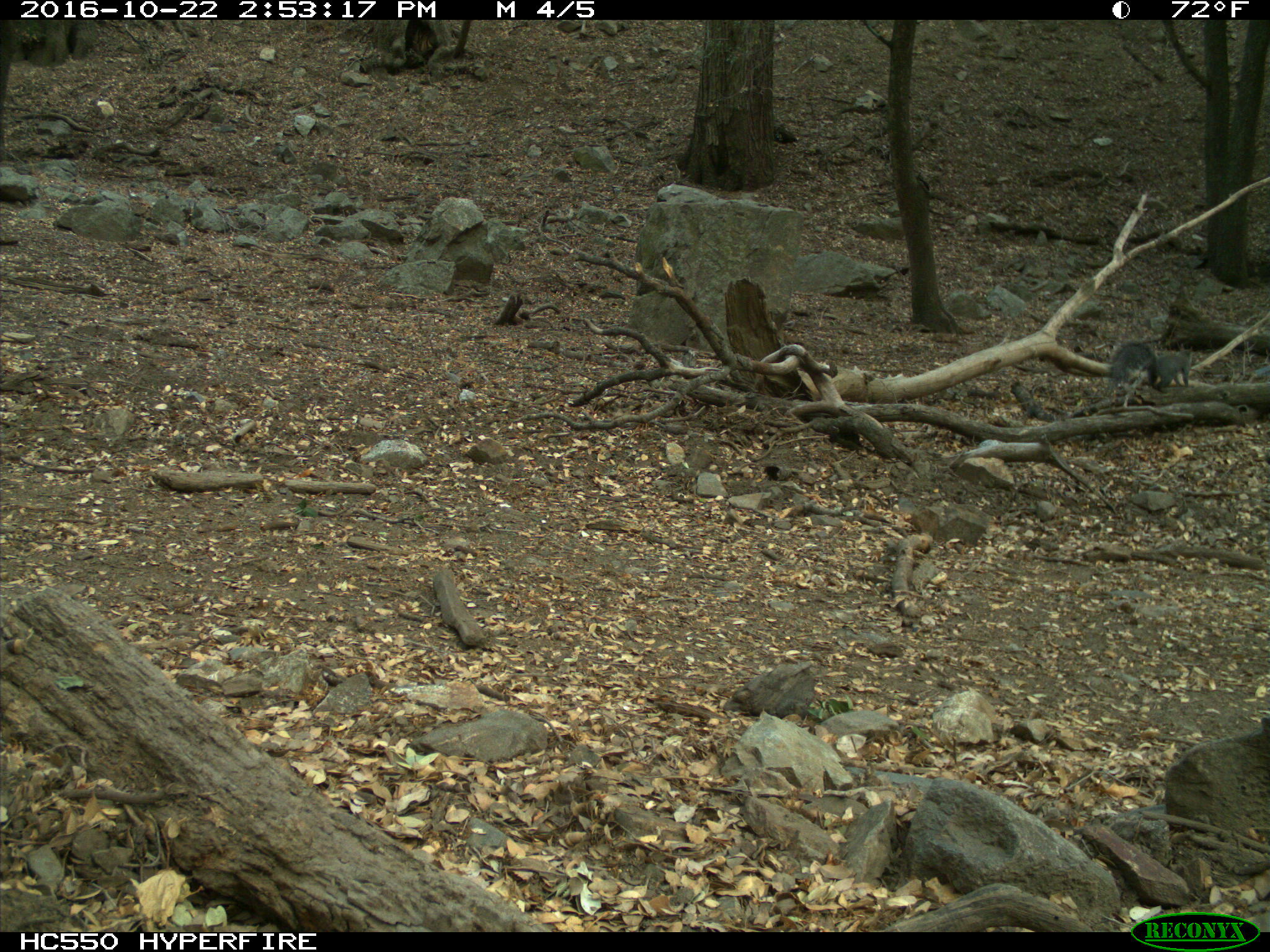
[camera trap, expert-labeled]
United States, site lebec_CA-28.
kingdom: Animalia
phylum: Chordata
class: Mammalia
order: Rodentia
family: Sciuridae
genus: Sciurus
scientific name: Sciurus carolinensis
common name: eastern gray squirrel